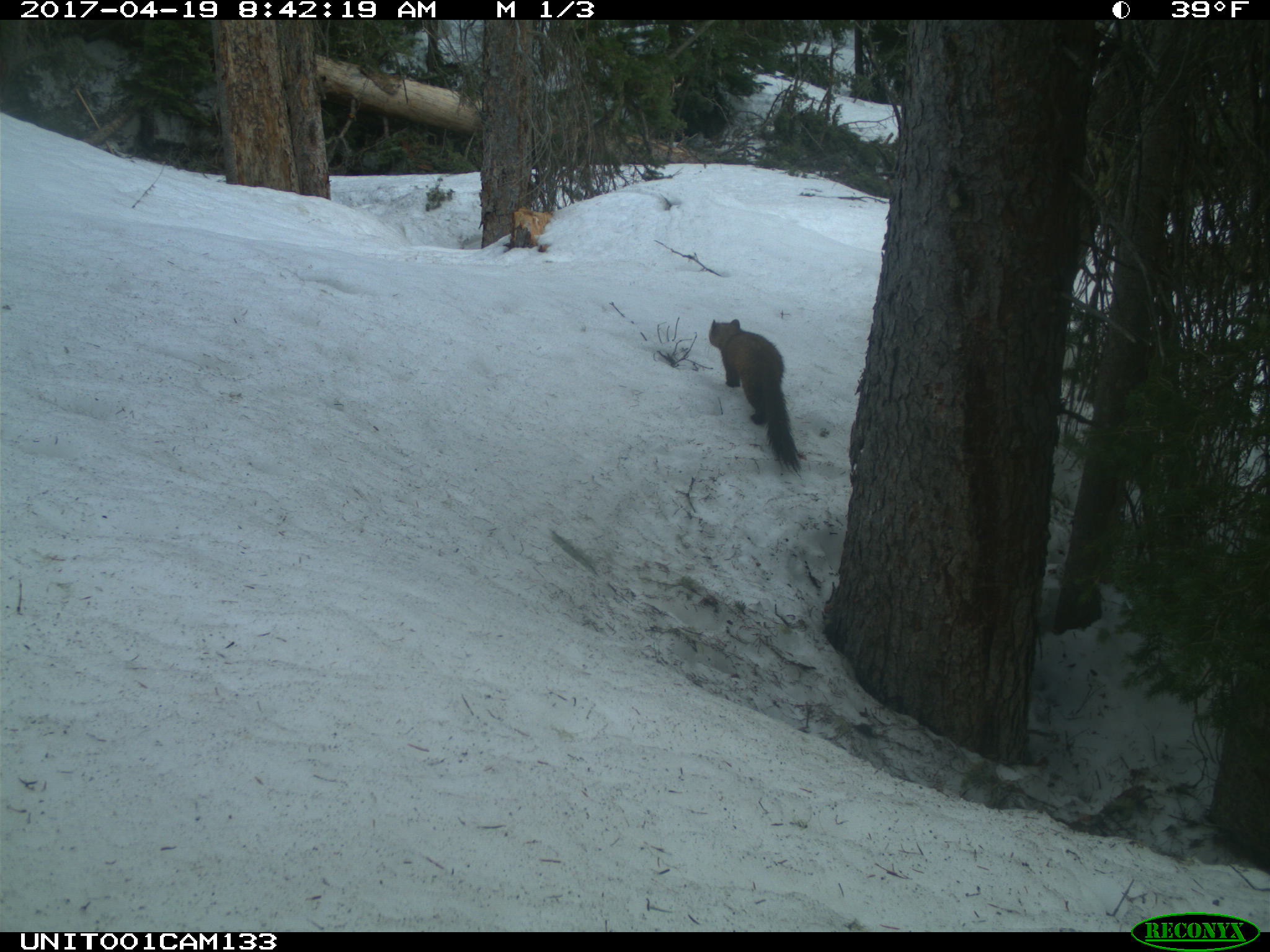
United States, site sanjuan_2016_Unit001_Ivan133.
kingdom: Animalia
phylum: Chordata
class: Mammalia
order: Carnivora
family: Mustelidae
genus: Martes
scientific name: Martes americana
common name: american marten